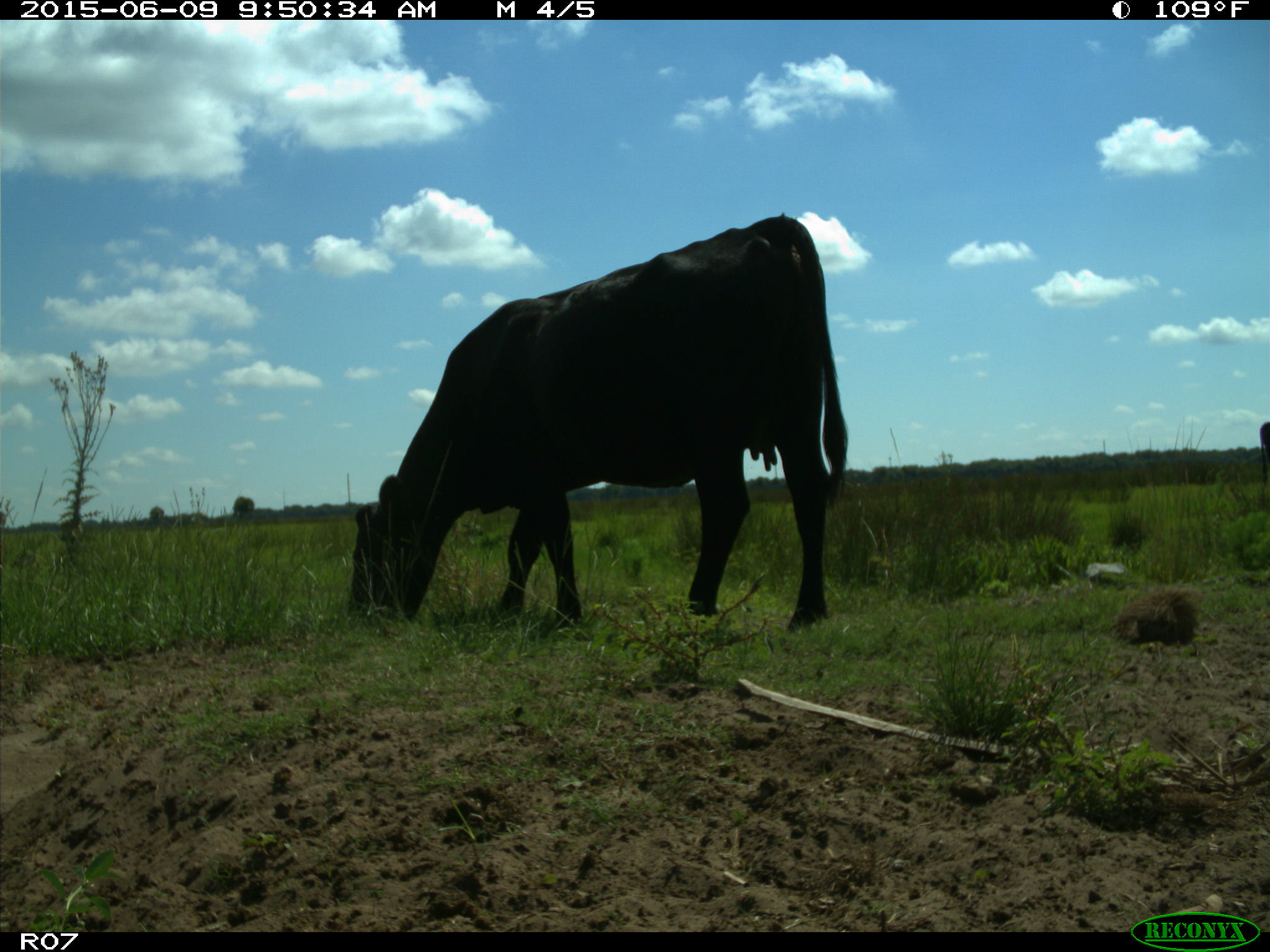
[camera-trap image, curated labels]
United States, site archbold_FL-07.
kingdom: Animalia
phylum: Chordata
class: Mammalia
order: Artiodactyla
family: Bovidae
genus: Bos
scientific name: Bos taurus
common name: domestic cow